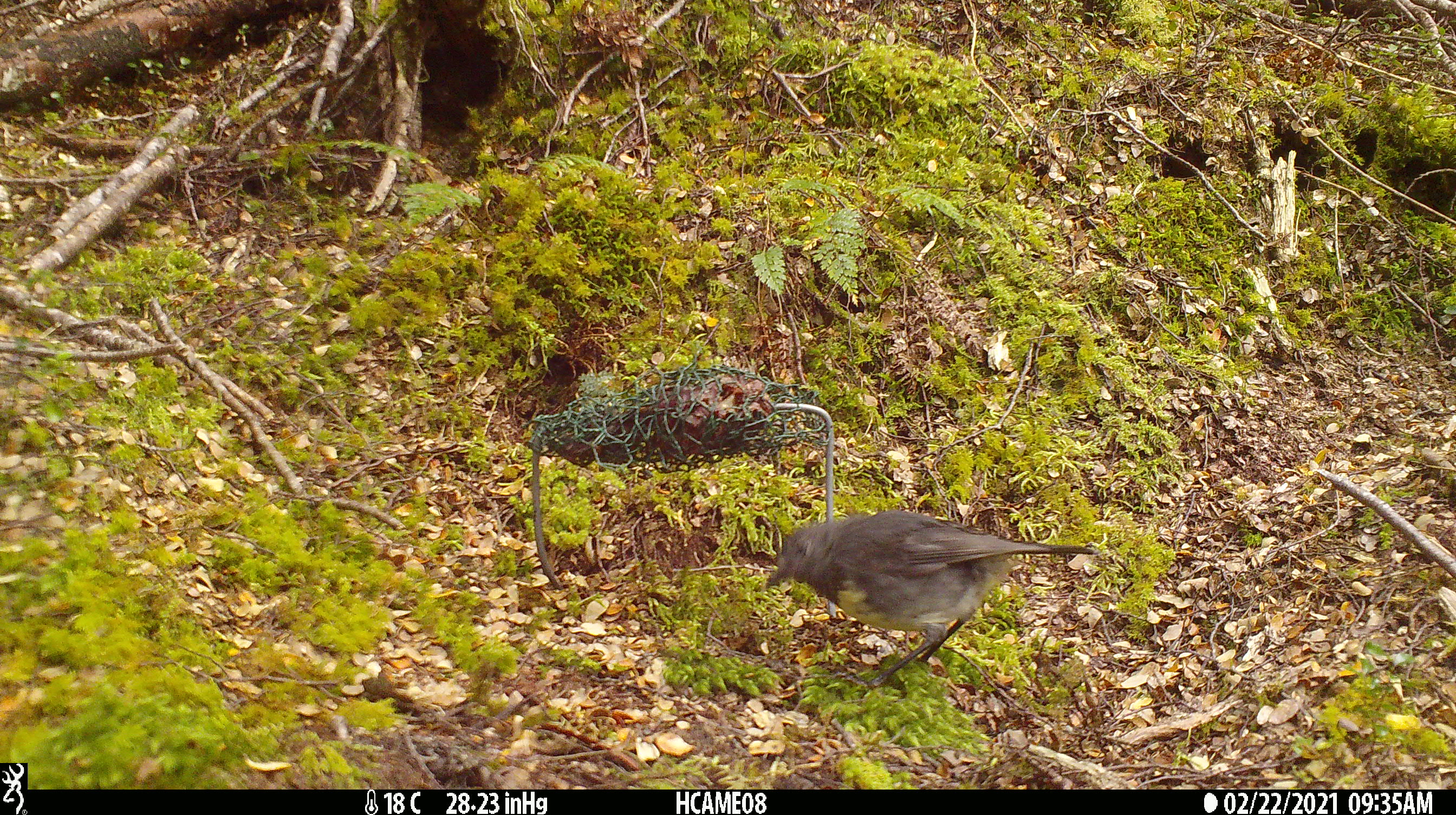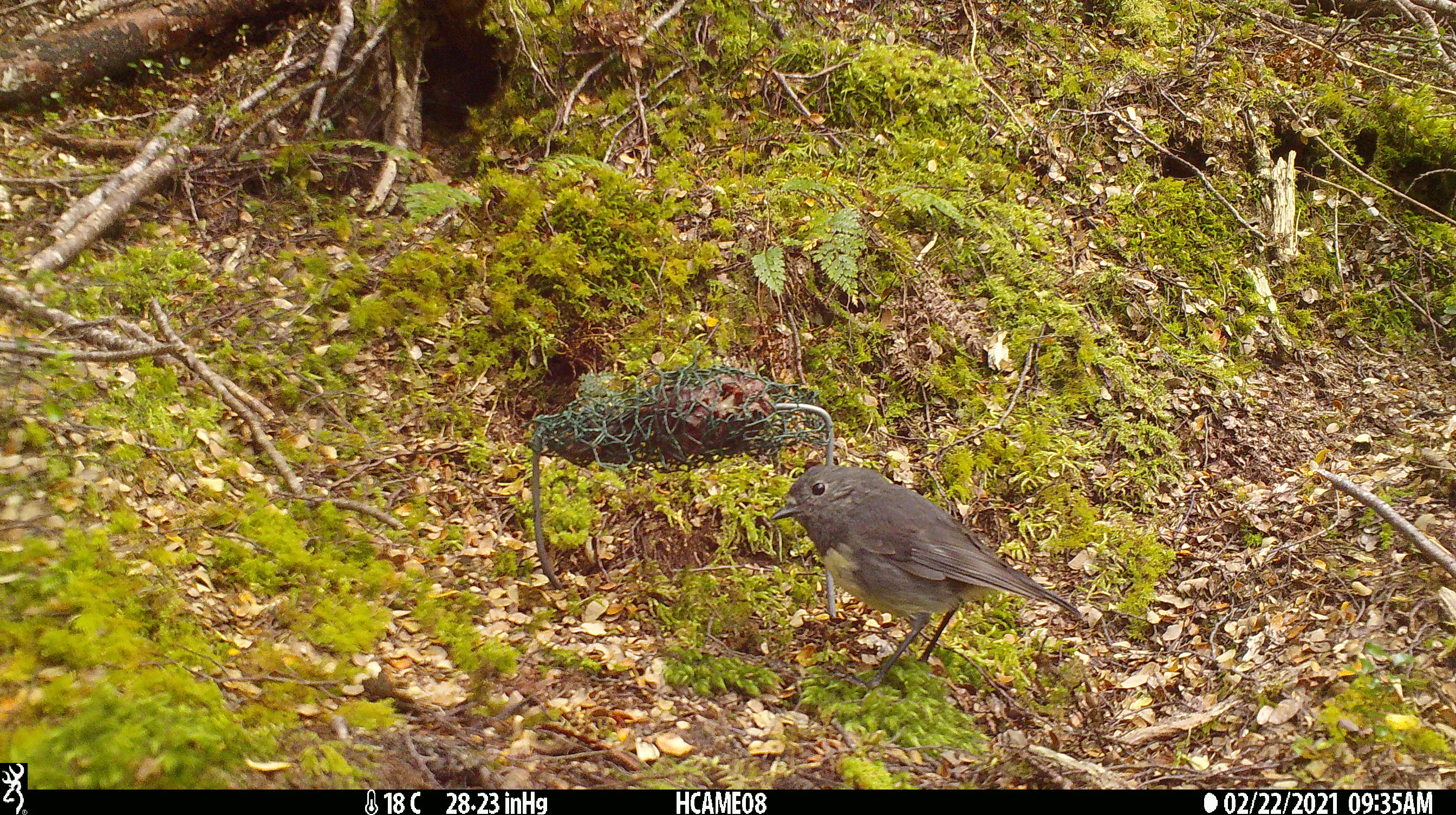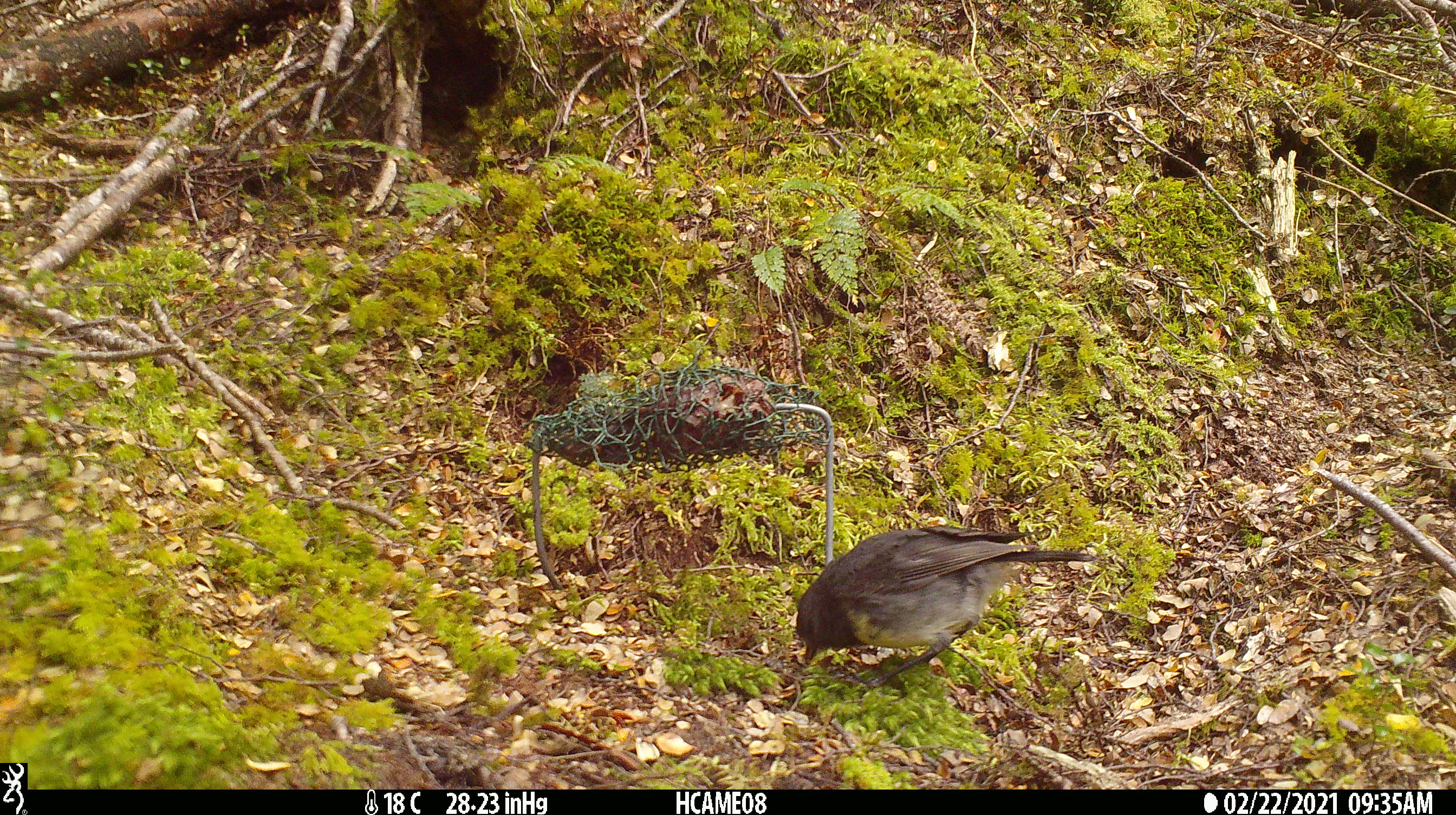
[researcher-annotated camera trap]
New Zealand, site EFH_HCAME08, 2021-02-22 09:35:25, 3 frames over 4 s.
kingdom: Animalia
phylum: Chordata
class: Aves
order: Passeriformes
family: Petroicidae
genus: Petroica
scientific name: Petroica australis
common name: new zealand robin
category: robin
Robin (new zealand robin) (Petroica australis).